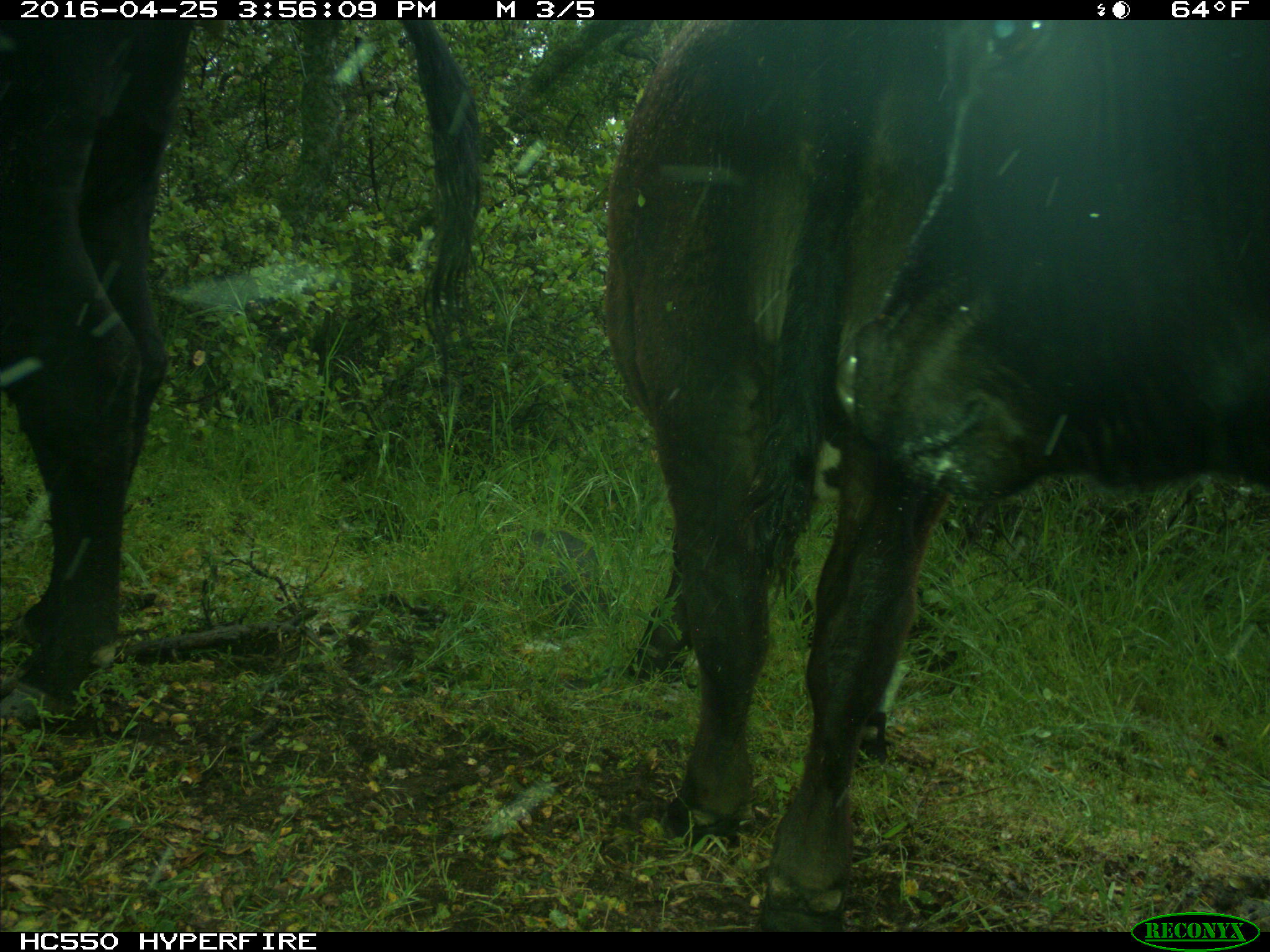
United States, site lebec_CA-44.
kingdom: Animalia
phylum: Chordata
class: Mammalia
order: Artiodactyla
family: Bovidae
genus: Bos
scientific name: Bos taurus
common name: domestic cow